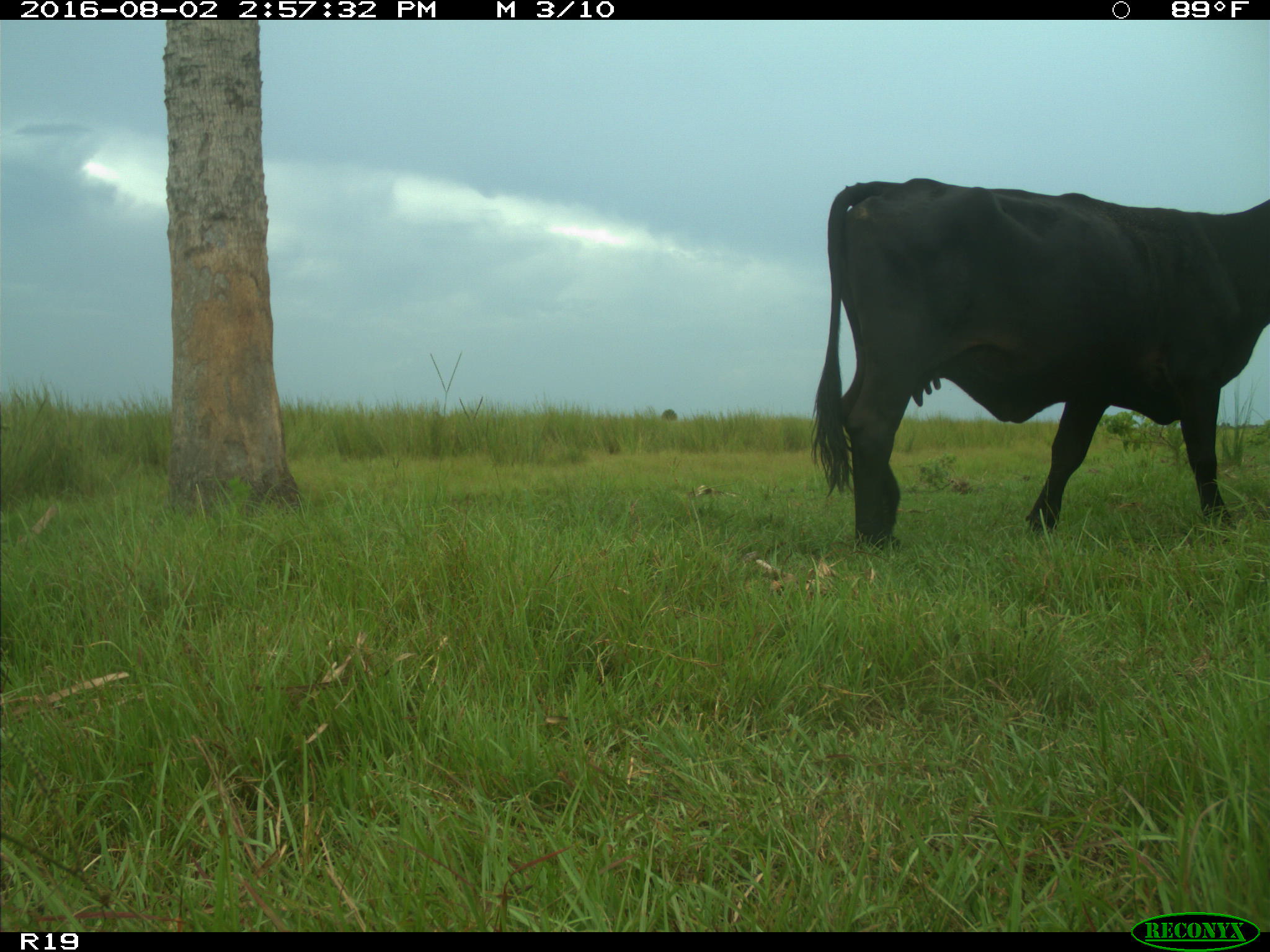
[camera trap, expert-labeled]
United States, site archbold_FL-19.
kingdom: Animalia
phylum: Chordata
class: Mammalia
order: Artiodactyla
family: Bovidae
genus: Bos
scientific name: Bos taurus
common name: domestic cow